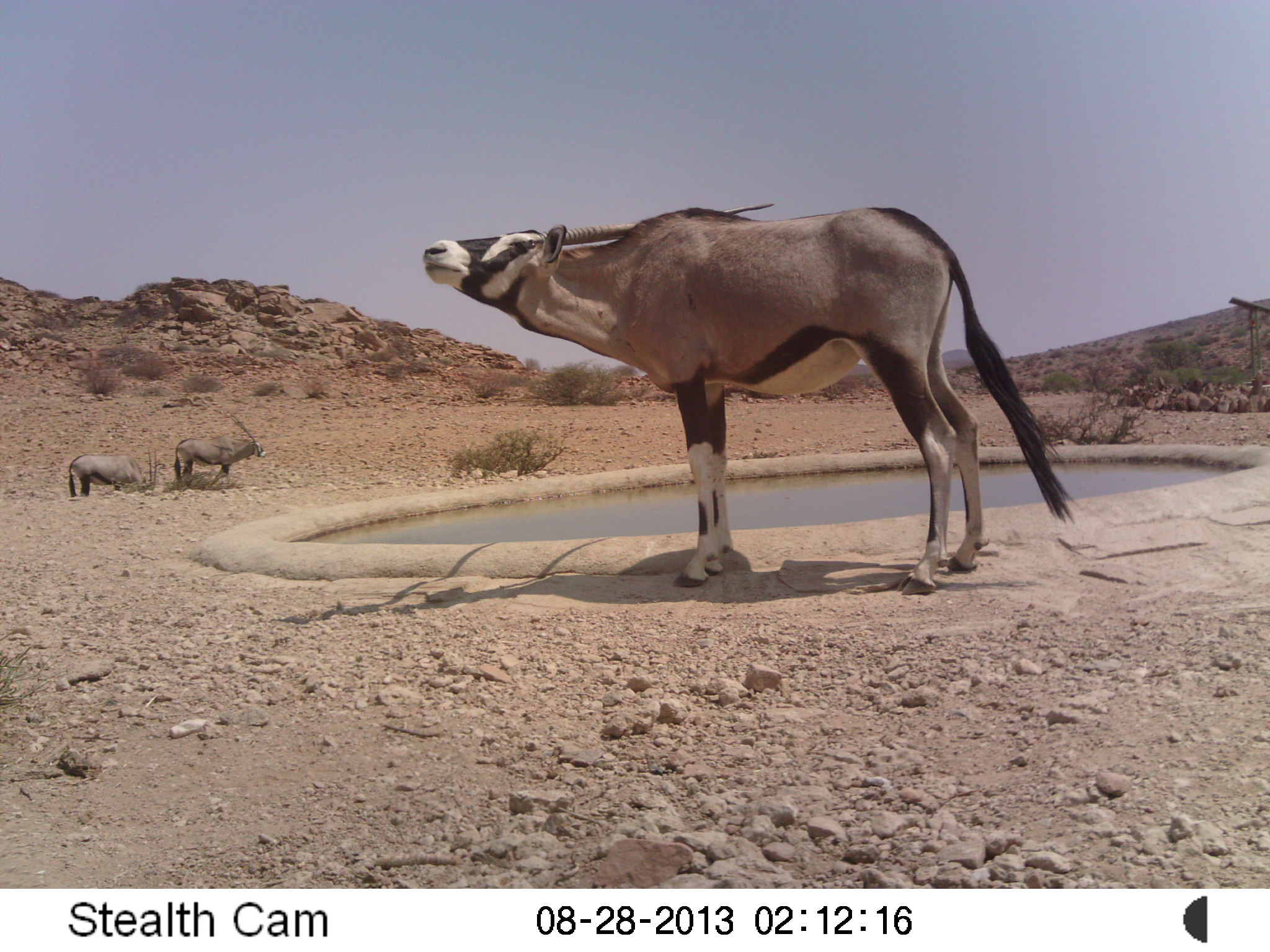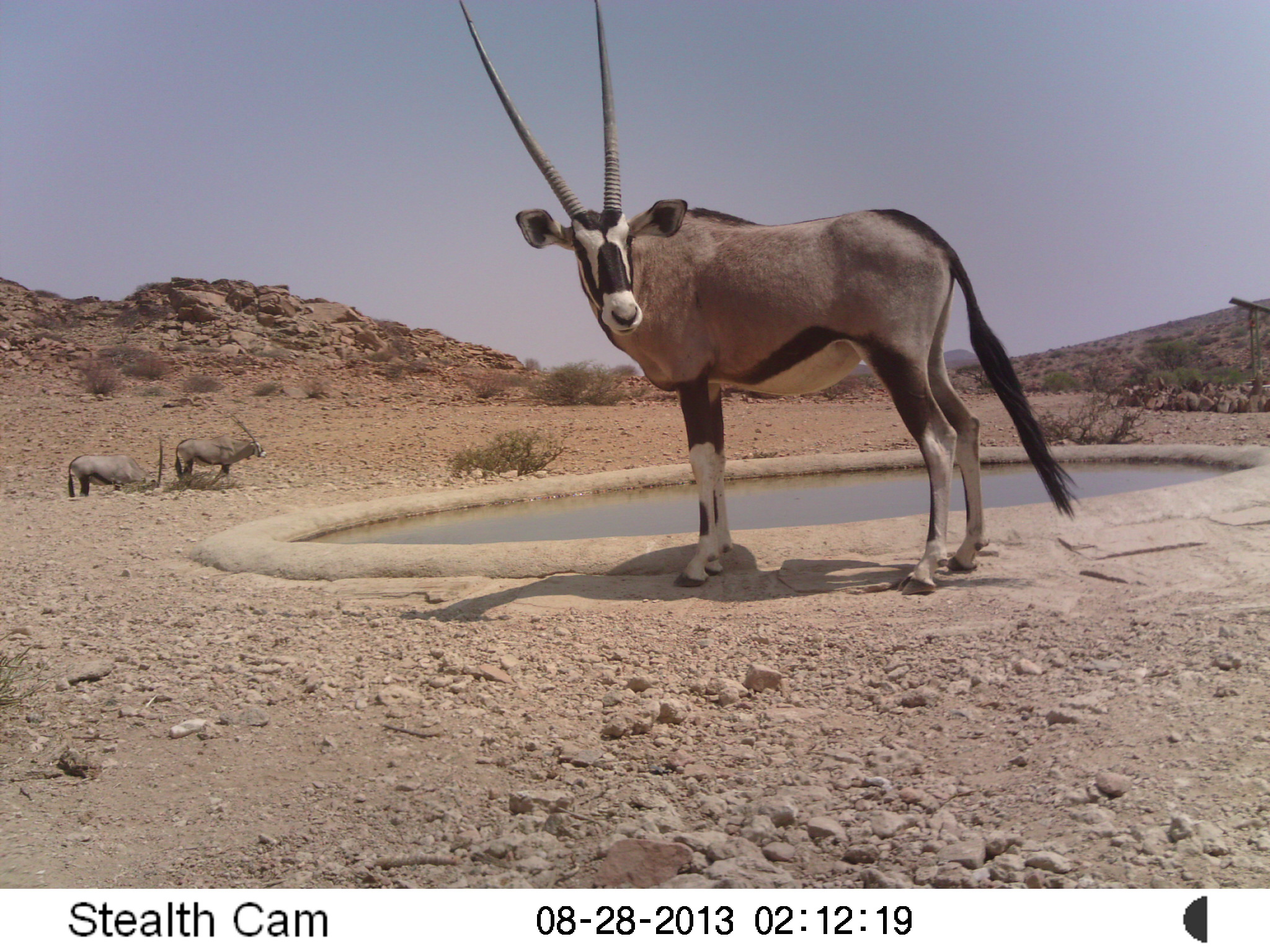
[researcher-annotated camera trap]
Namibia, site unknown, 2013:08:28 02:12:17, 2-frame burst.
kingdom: Animalia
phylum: Chordata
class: Mammalia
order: Artiodactyla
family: Bovidae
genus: Oryx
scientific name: Oryx gazella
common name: gemsbok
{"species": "Oryx gazella (gemsbok)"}